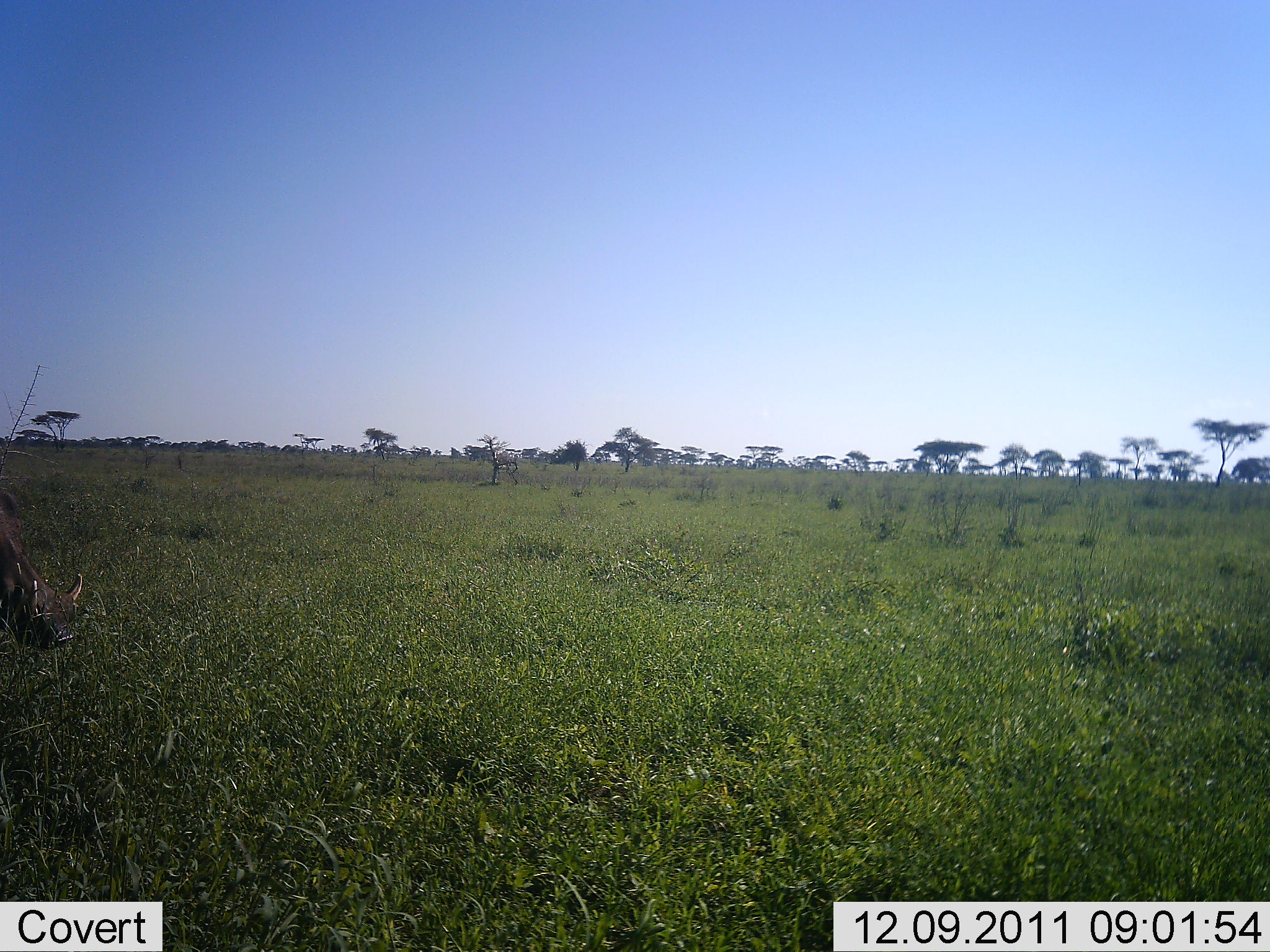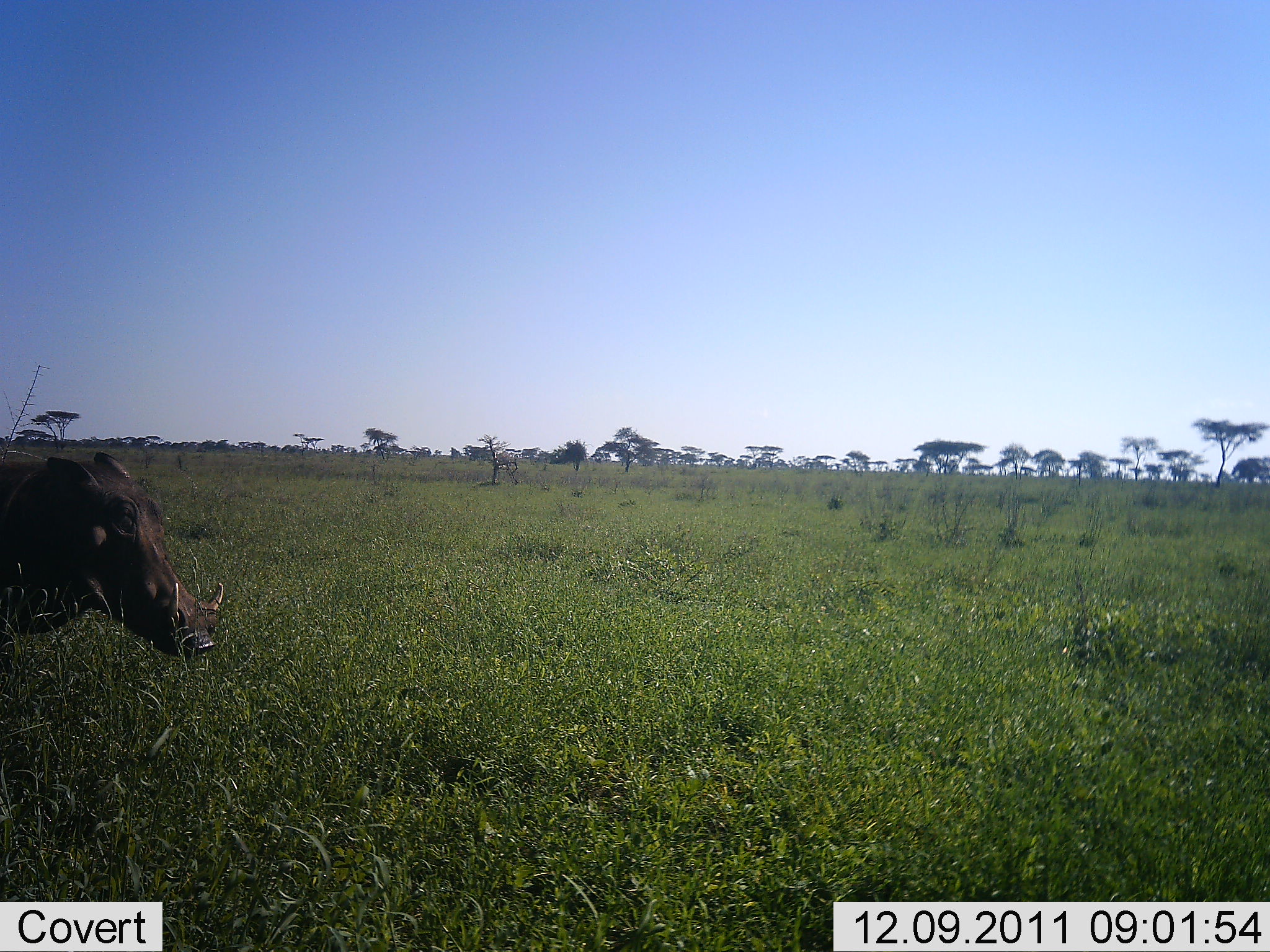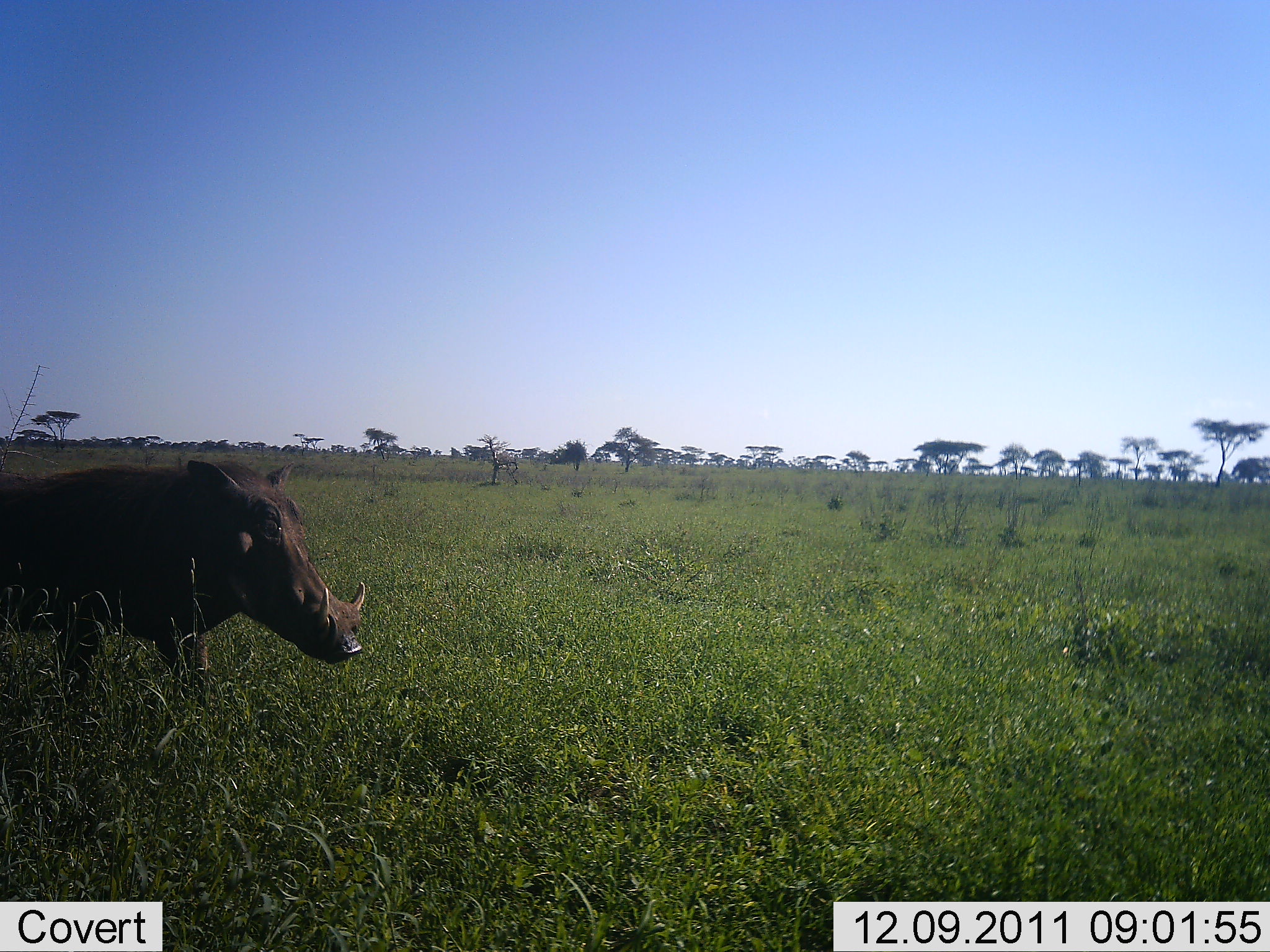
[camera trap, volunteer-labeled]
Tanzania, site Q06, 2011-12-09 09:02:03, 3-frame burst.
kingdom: Animalia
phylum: Chordata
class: Mammalia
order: Artiodactyla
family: Suidae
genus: Phacochoerus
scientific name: Phacochoerus africanus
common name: warthog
Warthog (Phacochoerus africanus), count 1. Behavior (volunteer vote fractions): standing 18%, resting 6%, moving 94%, interacting 0%. Young present (vote fraction): 0%. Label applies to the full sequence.